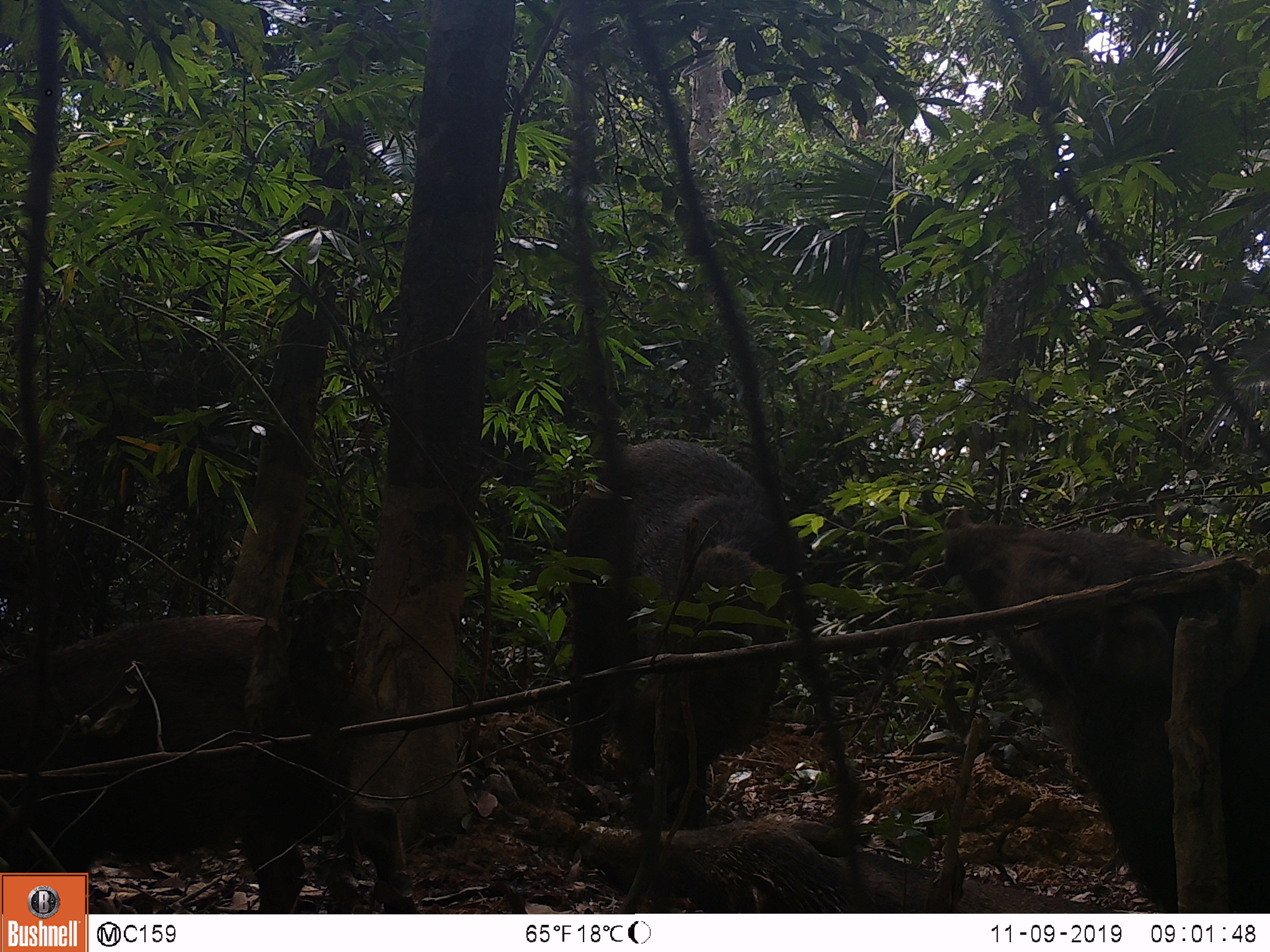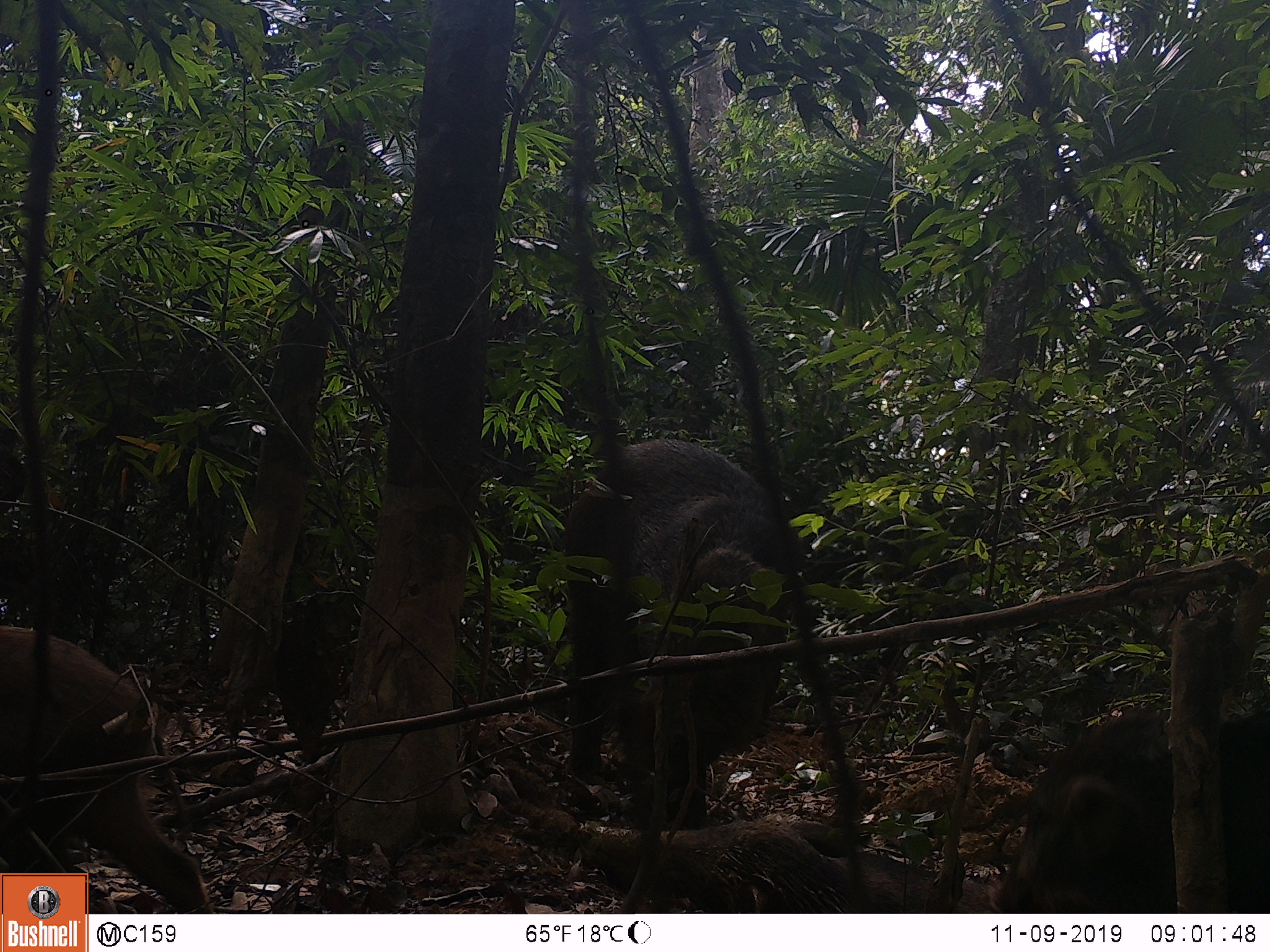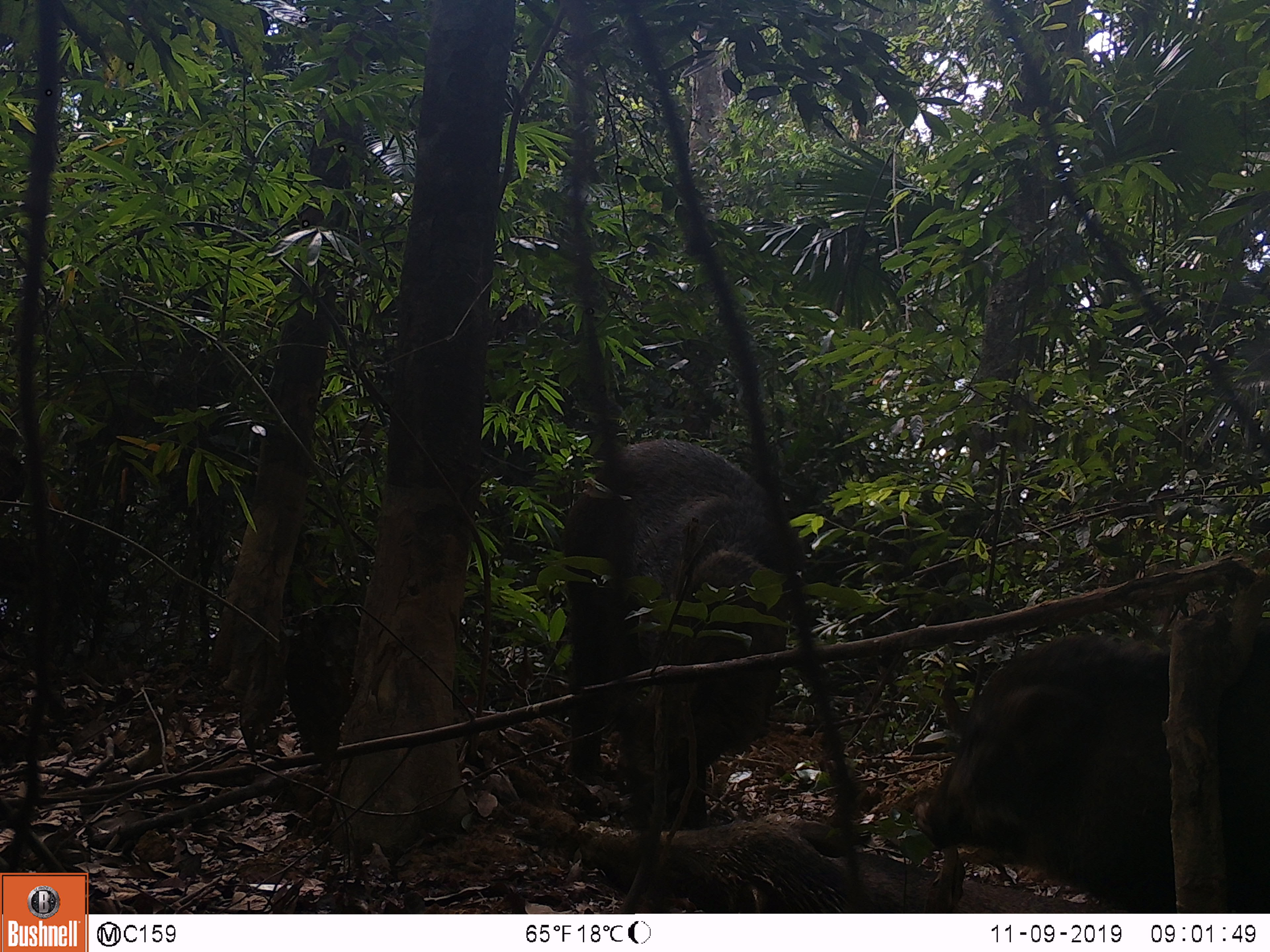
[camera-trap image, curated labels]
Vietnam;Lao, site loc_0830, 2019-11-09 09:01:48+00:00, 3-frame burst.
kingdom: Animalia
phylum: Chordata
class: Mammalia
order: Artiodactyla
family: Suidae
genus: Sus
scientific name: Sus scrofa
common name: eurasian wild pig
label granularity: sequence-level